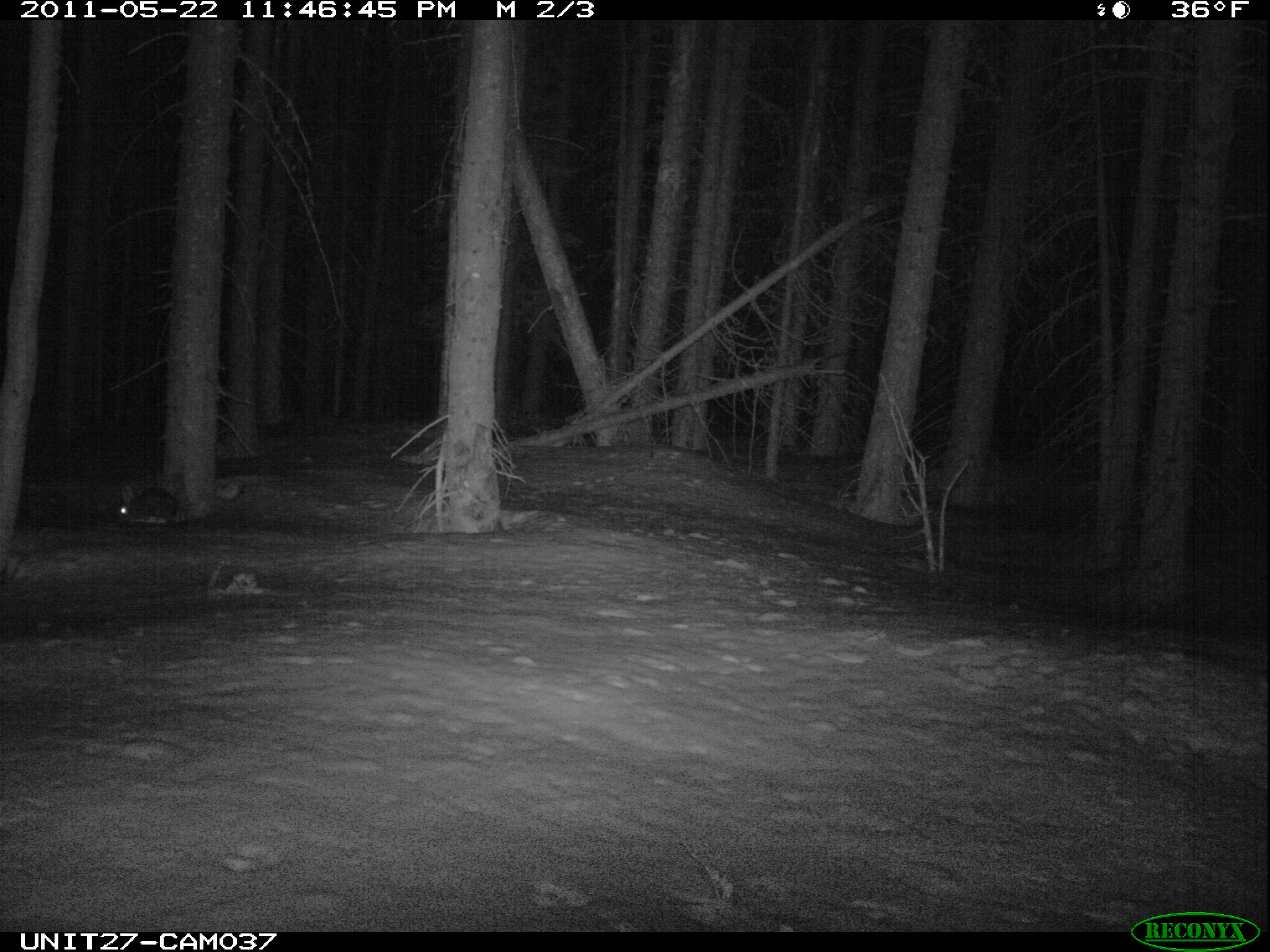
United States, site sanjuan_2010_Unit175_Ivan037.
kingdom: Animalia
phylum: Chordata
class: Mammalia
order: Lagomorpha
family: Leporidae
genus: Lepus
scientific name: Lepus americanus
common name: snowshoe hare